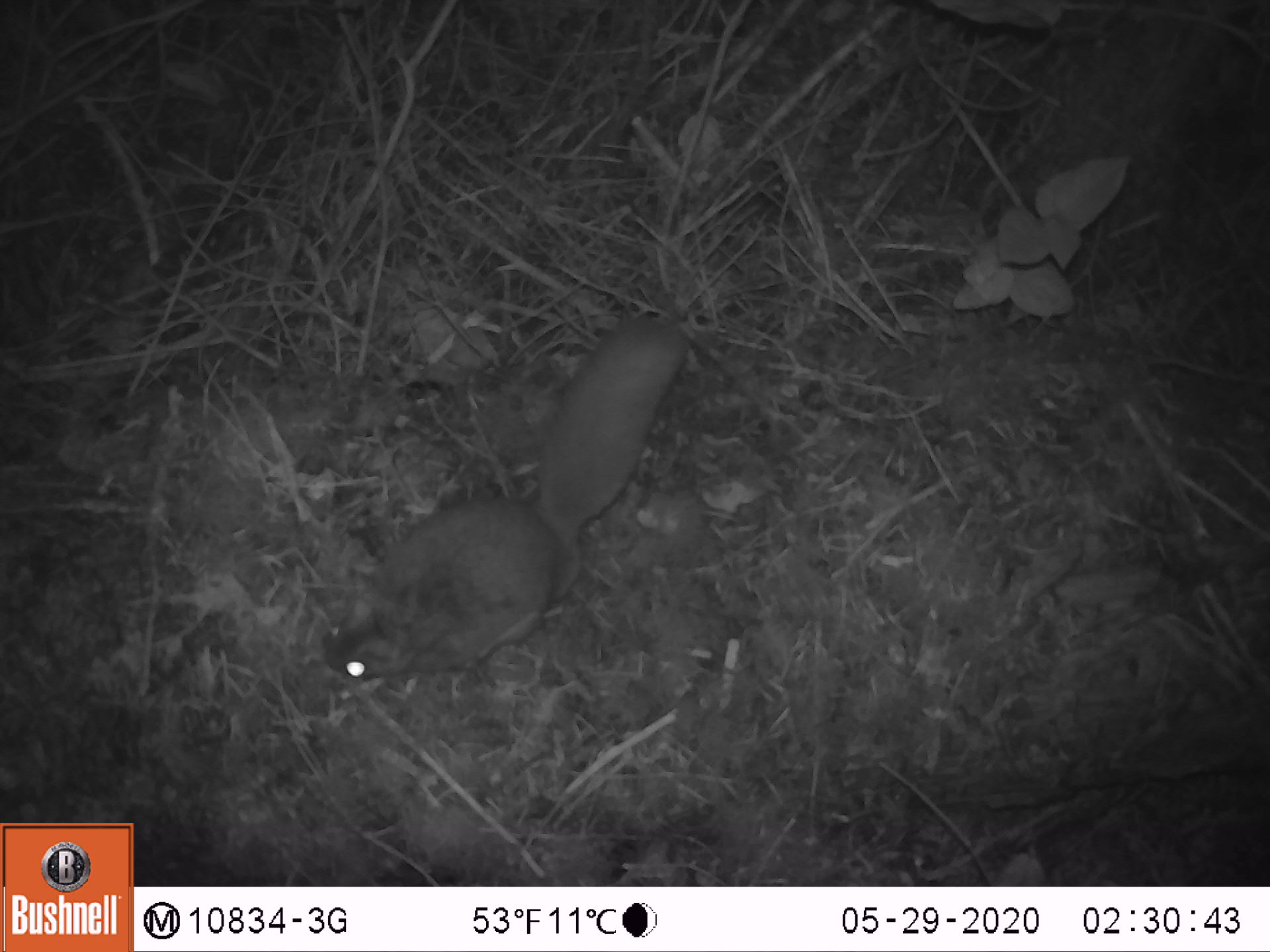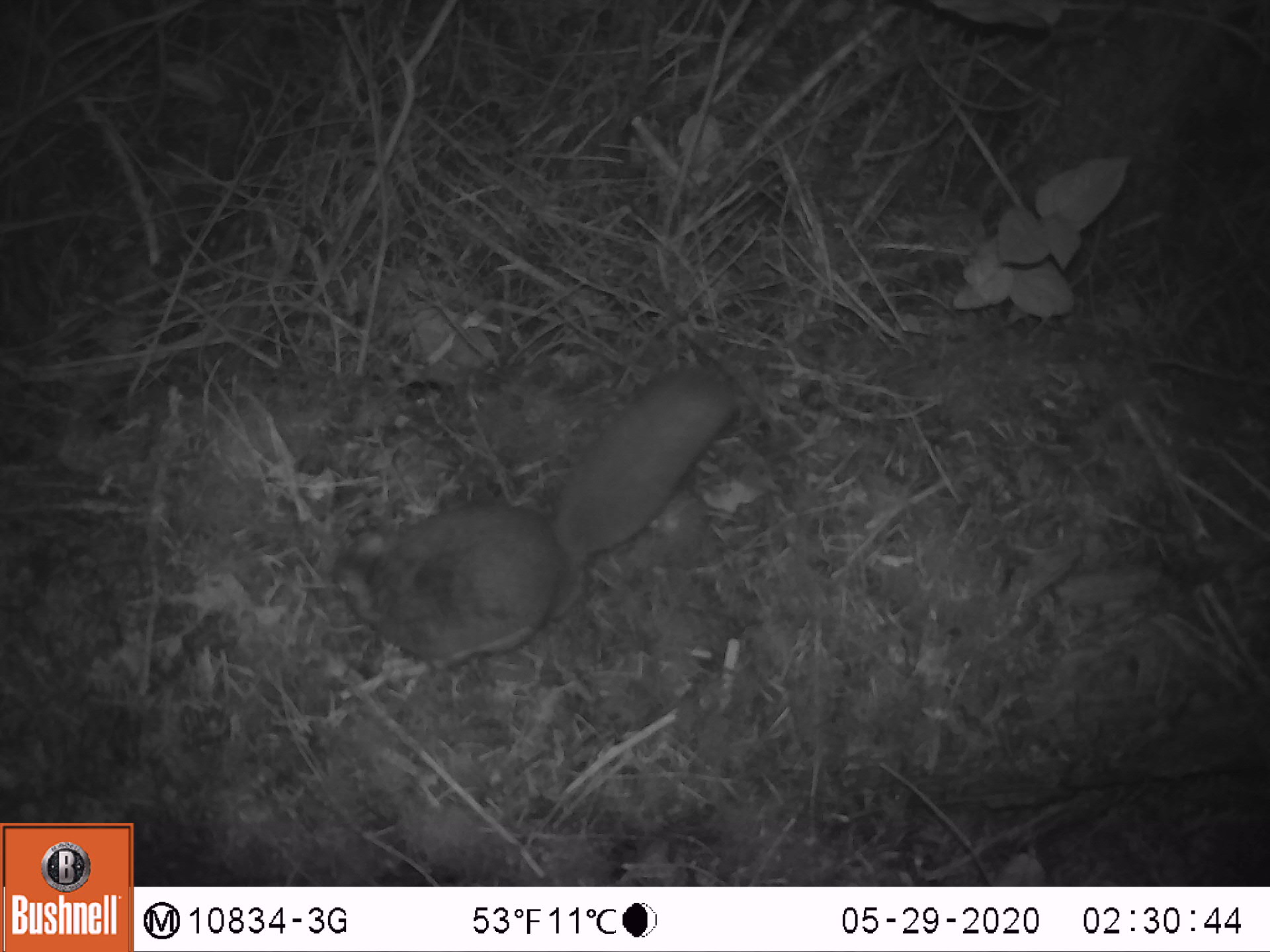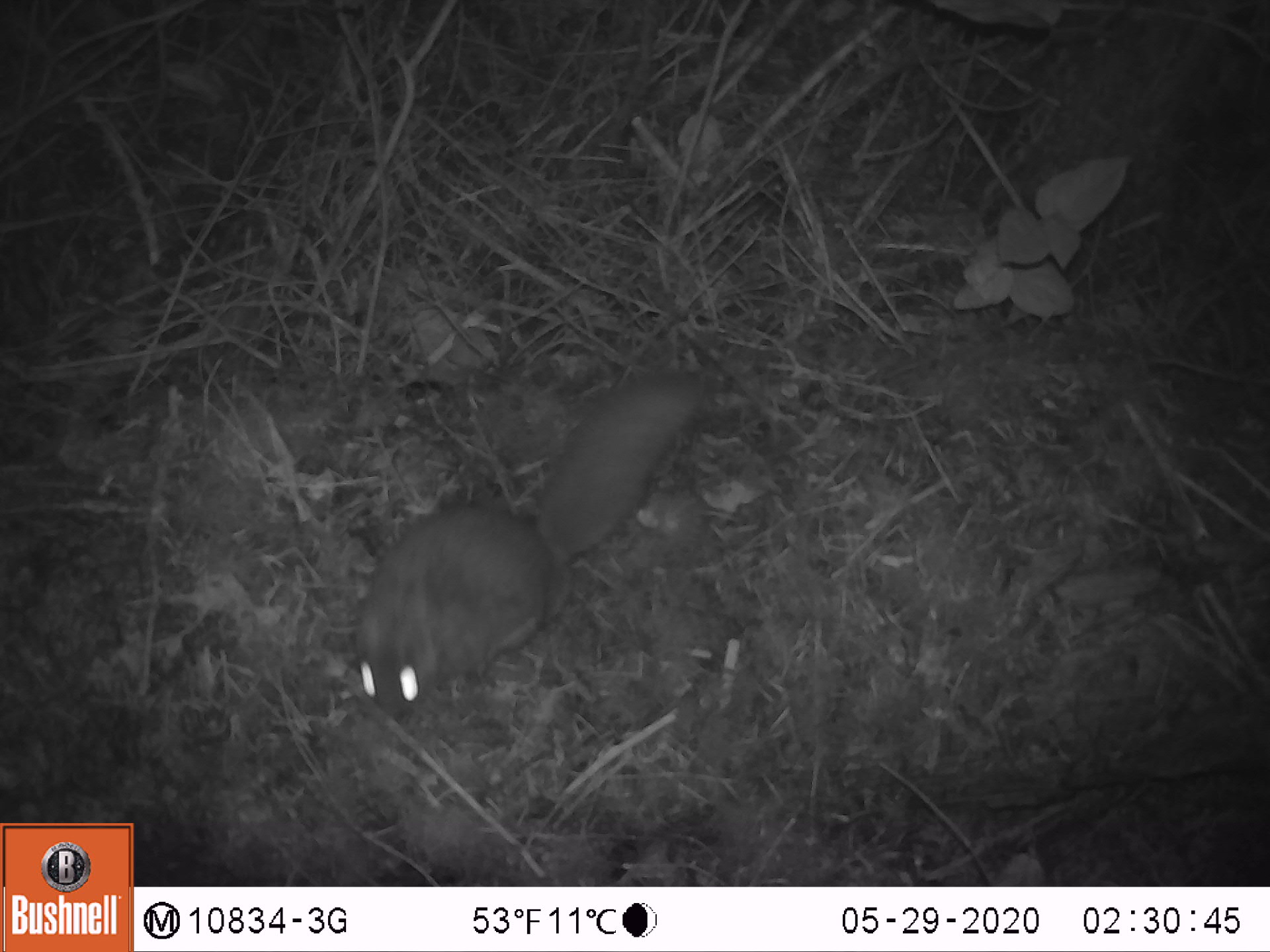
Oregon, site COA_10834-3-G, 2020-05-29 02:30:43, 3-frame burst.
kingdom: Animalia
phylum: Chordata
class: Mammalia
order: Rodentia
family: Sciuridae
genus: Glaucomys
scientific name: Glaucomys oregonensis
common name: humboldt's flying squirrel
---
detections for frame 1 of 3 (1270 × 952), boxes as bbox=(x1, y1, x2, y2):
humboldt's flying squirrel: bbox=(309, 291, 702, 698)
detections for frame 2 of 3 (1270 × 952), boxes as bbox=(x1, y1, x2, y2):
humboldt's flying squirrel: bbox=(320, 354, 752, 678)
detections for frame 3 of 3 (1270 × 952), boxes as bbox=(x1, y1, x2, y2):
humboldt's flying squirrel: bbox=(333, 351, 730, 731)